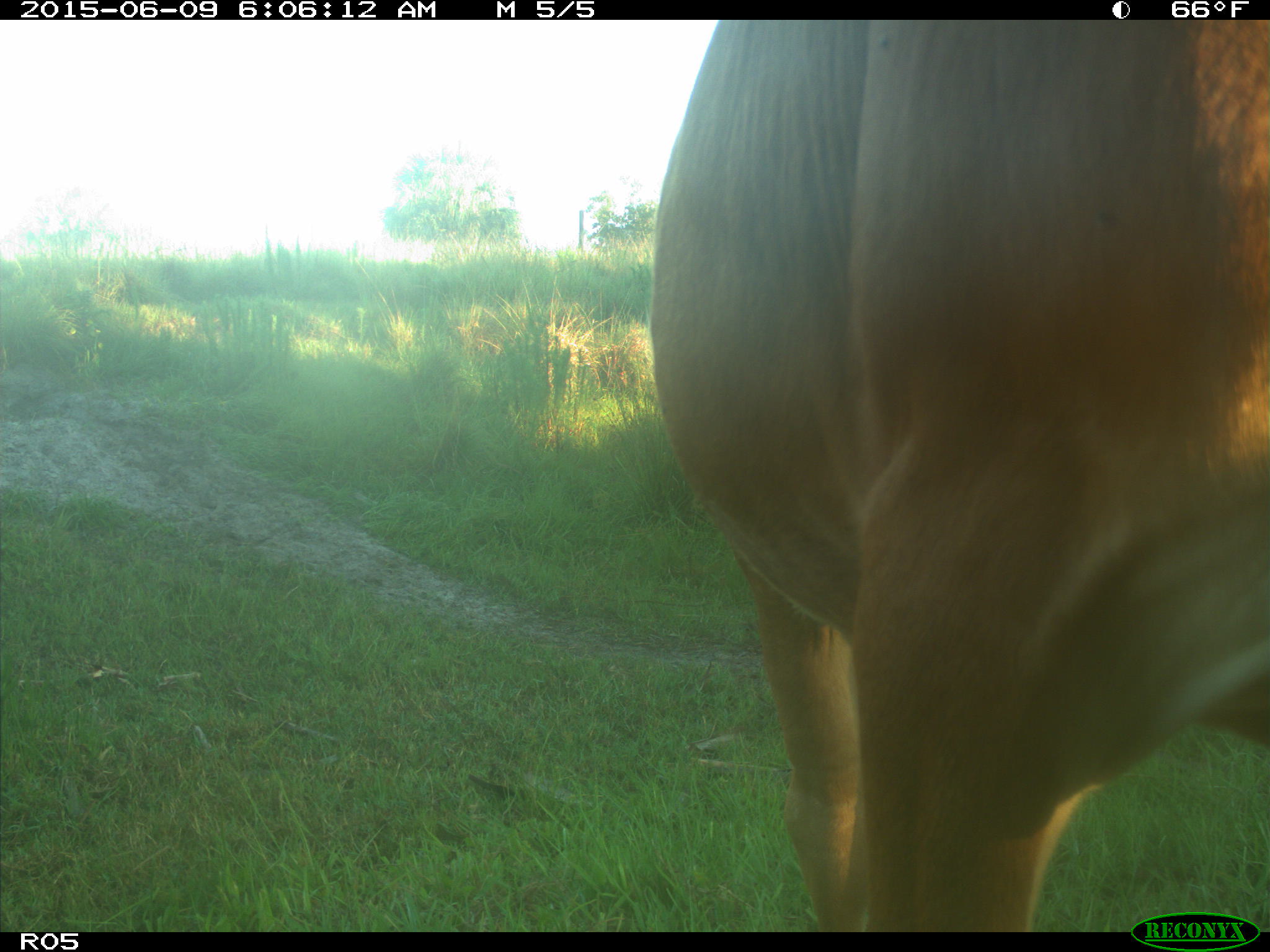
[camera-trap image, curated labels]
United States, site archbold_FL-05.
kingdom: Animalia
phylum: Chordata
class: Mammalia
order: Artiodactyla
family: Bovidae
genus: Bos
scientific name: Bos taurus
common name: domestic cow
Bos taurus (domestic cow).